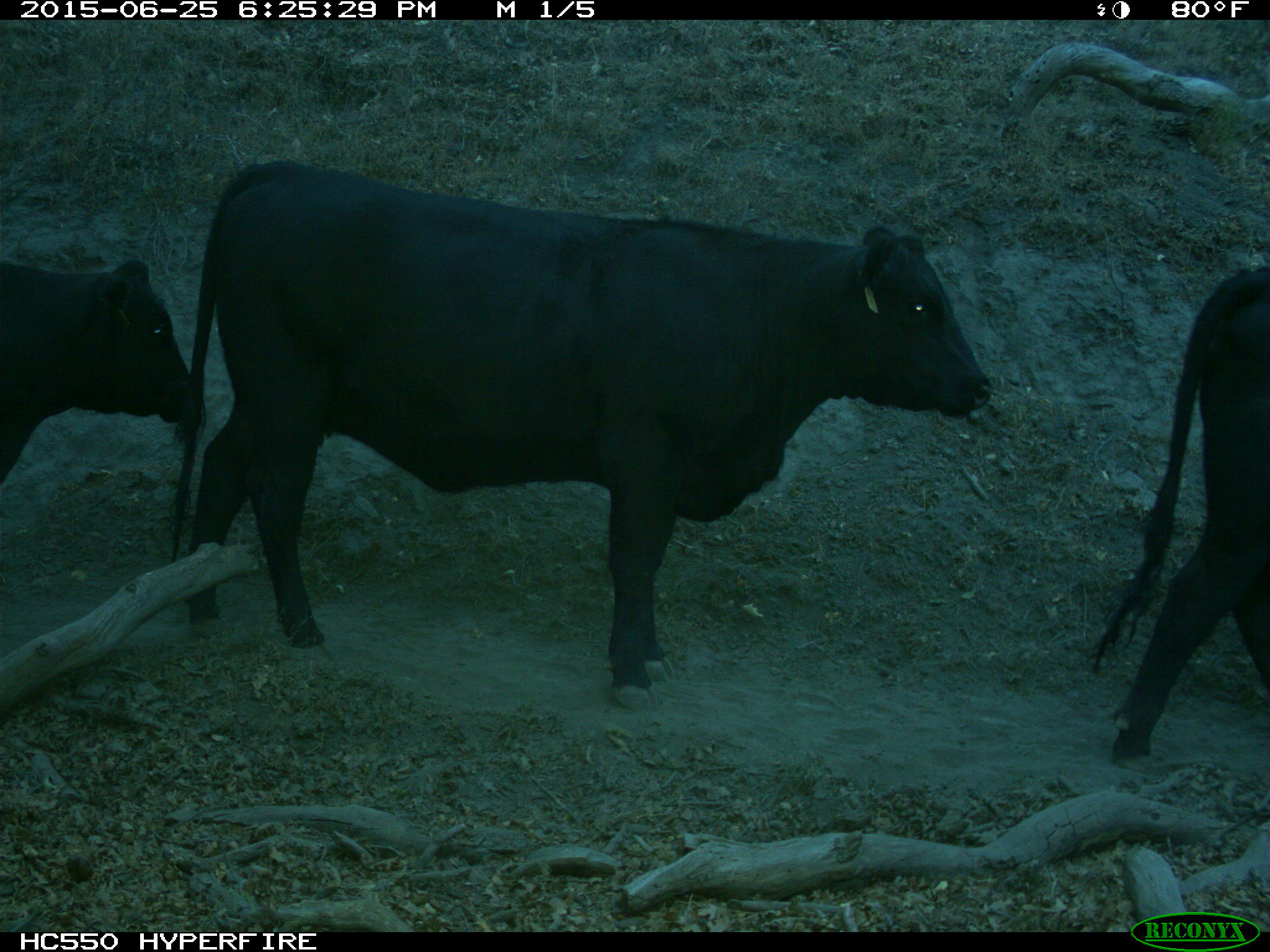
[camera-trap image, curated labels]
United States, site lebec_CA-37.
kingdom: Animalia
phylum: Chordata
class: Mammalia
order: Artiodactyla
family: Bovidae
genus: Bos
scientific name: Bos taurus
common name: domestic cow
Bos taurus (domestic cow).